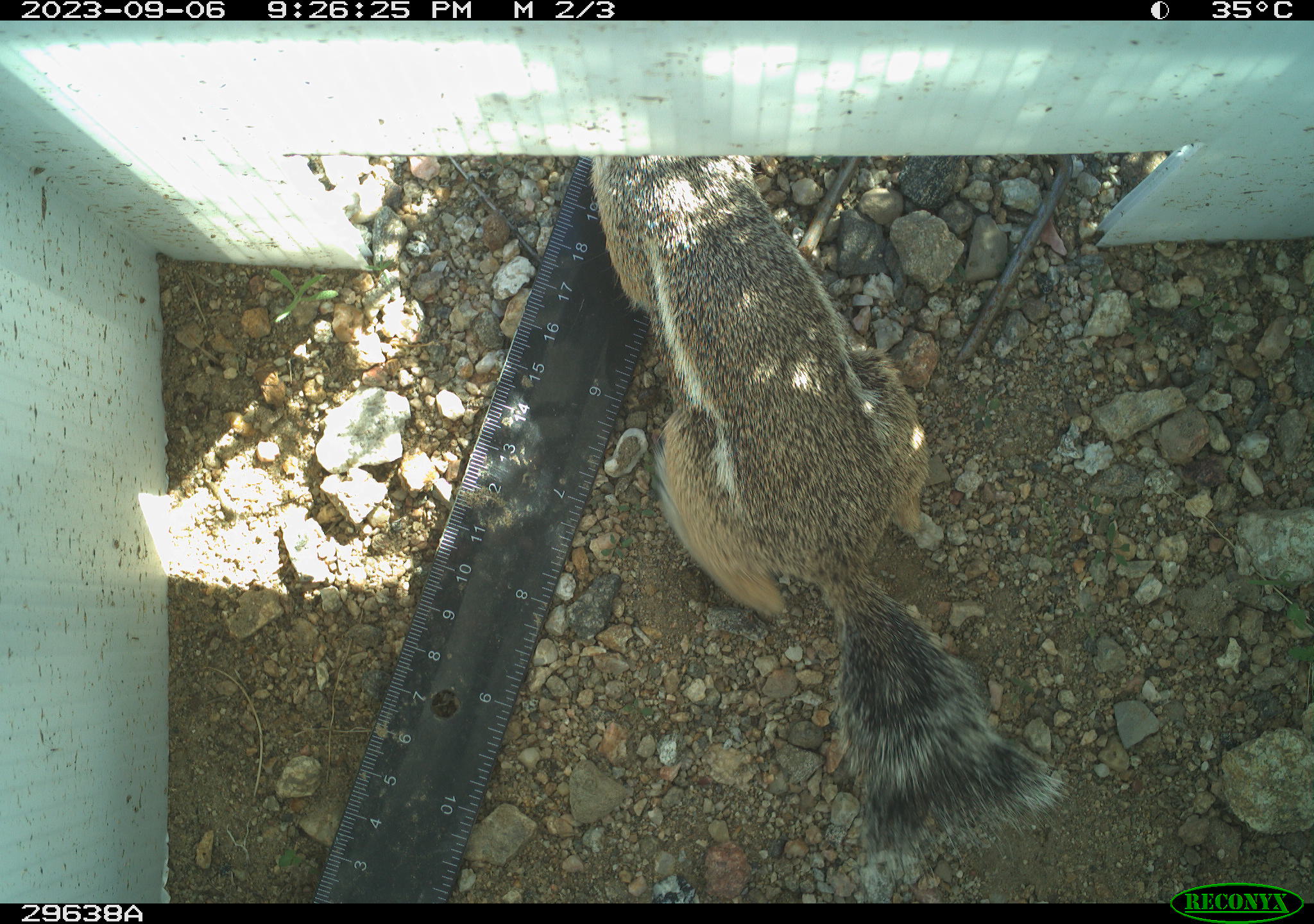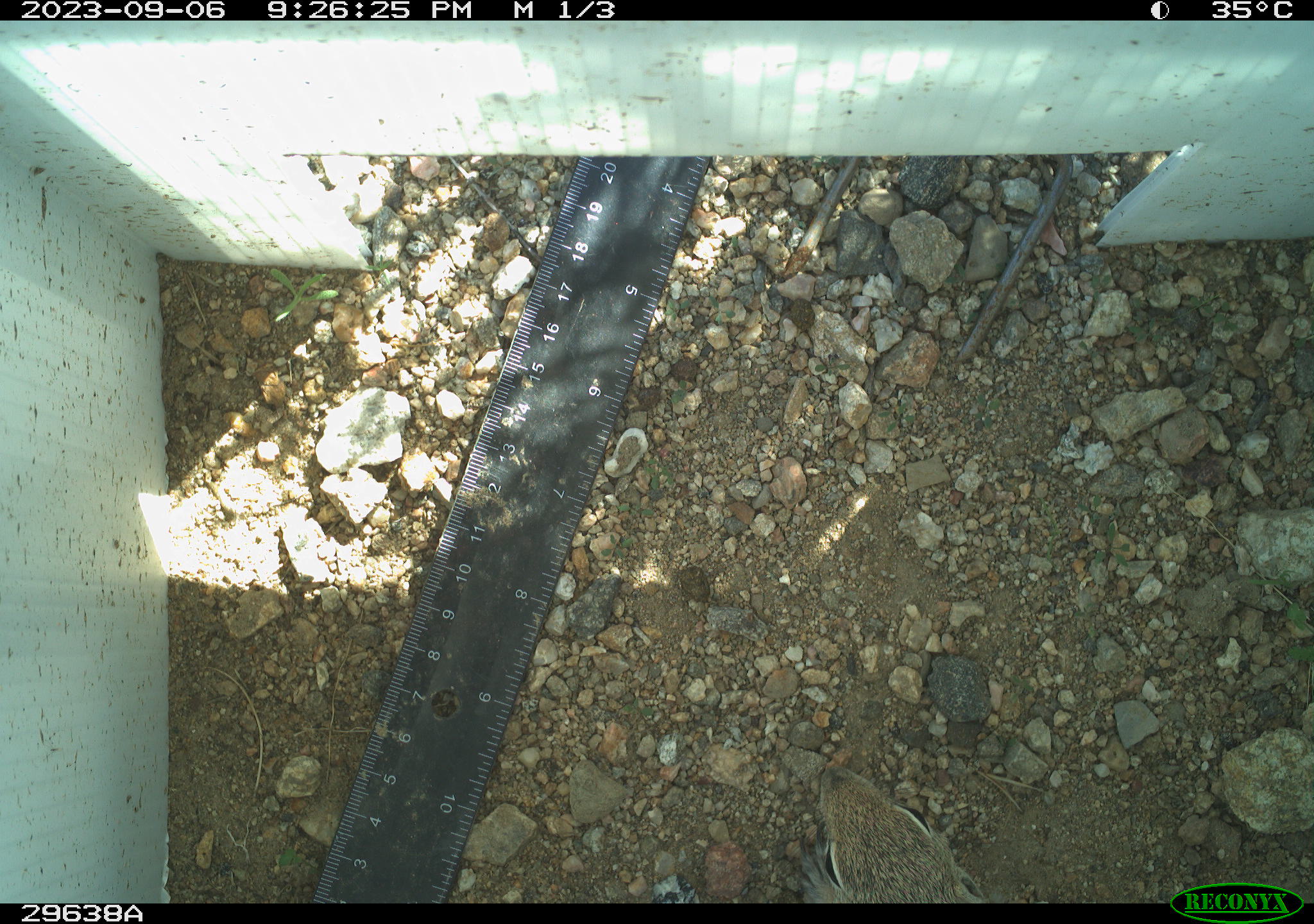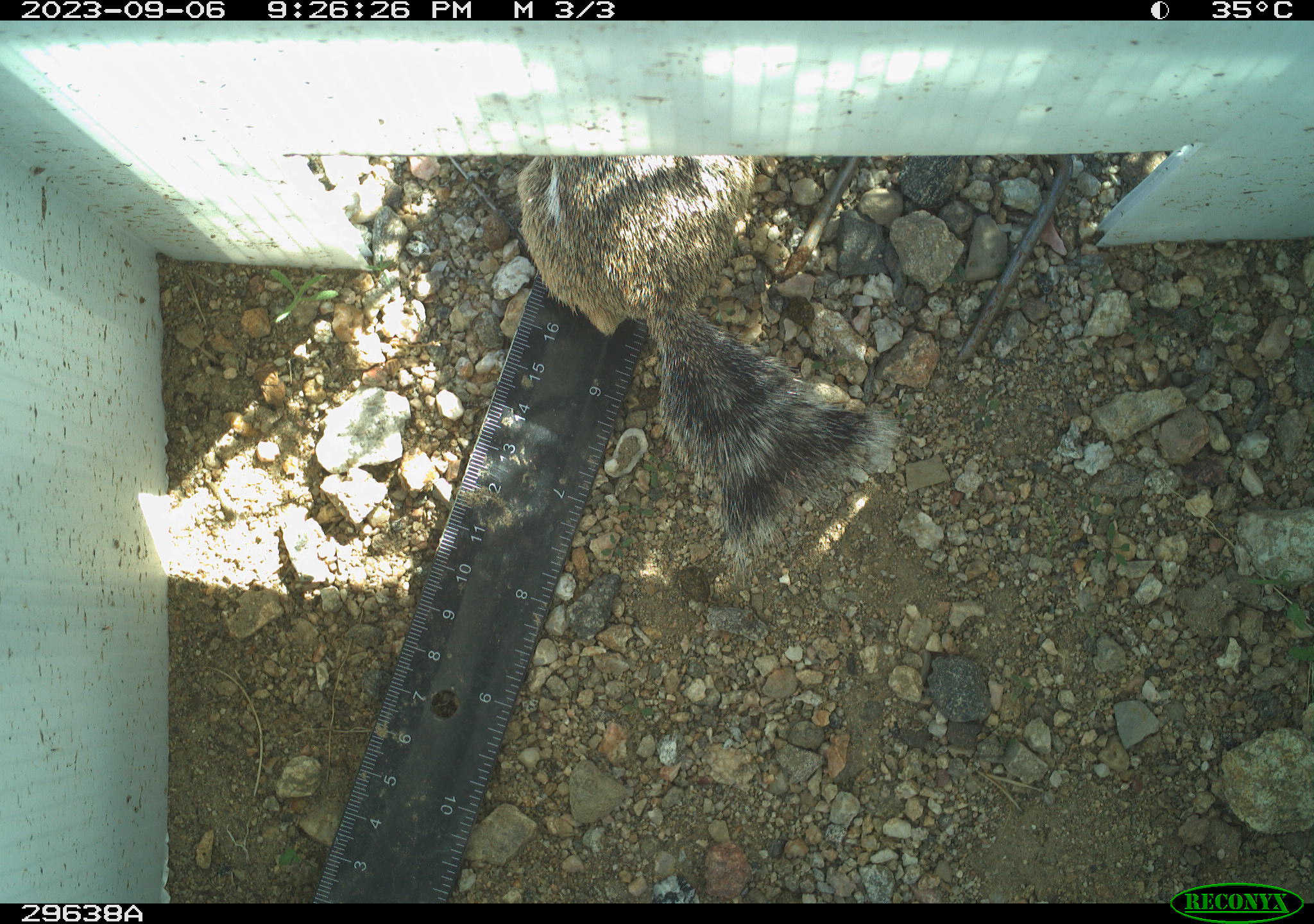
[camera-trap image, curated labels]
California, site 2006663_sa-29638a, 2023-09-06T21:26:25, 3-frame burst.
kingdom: Animalia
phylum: Chordata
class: Mammalia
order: Rodentia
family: Sciuridae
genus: Ammospermophilus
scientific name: Ammospermophilus leucurus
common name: white-tailed antelope squirrel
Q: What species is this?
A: White-tailed antelope squirrel (Ammospermophilus leucurus).